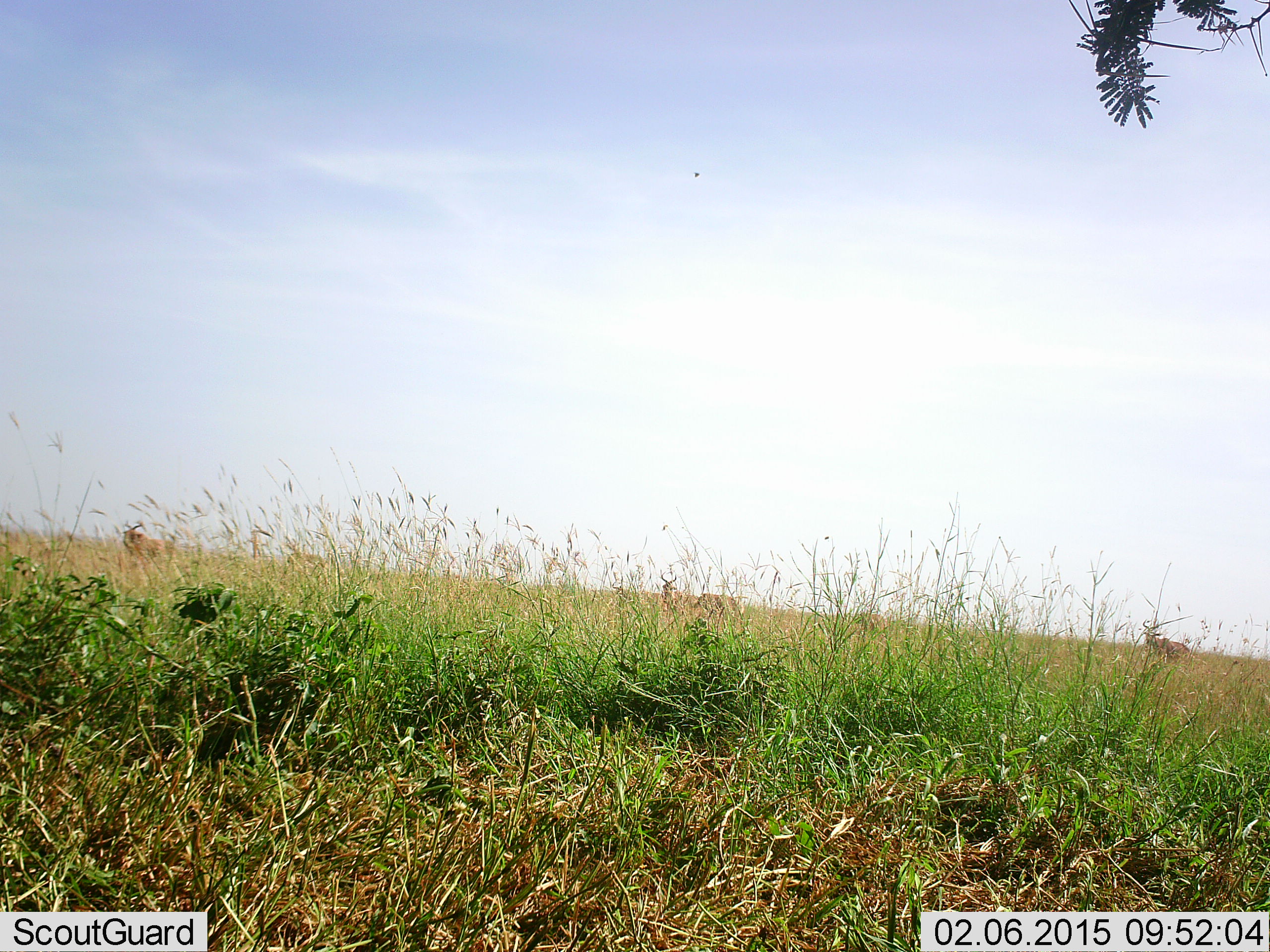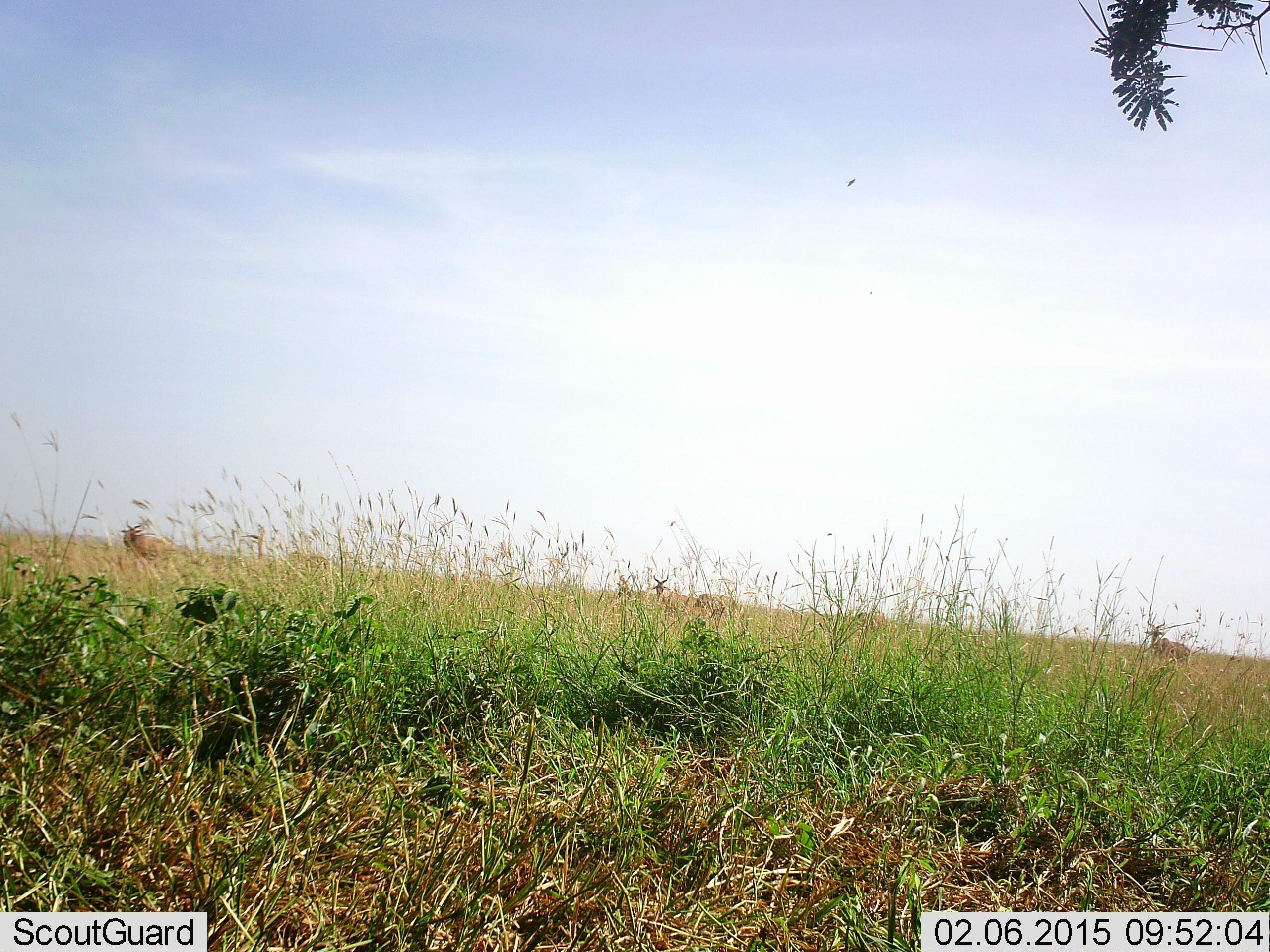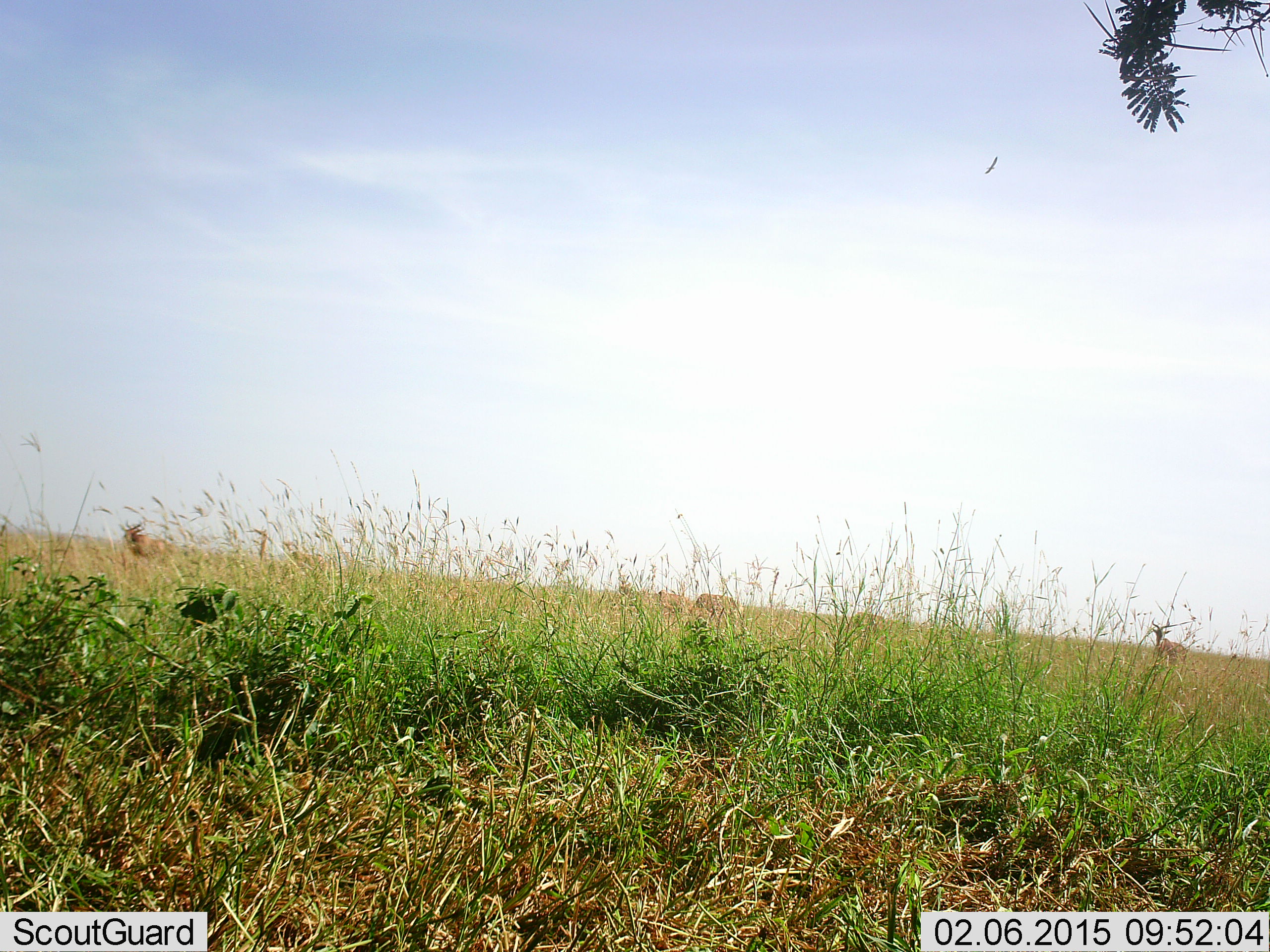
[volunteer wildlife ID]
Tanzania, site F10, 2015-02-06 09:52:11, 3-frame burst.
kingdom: Animalia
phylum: Chordata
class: Mammalia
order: Artiodactyla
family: Bovidae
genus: Alcelaphus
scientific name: Alcelaphus buselaphus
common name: hartebeest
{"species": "hartebeest (Alcelaphus buselaphus)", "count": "4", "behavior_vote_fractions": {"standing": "90%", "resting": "0%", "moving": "20%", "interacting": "0%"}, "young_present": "0%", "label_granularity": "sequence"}